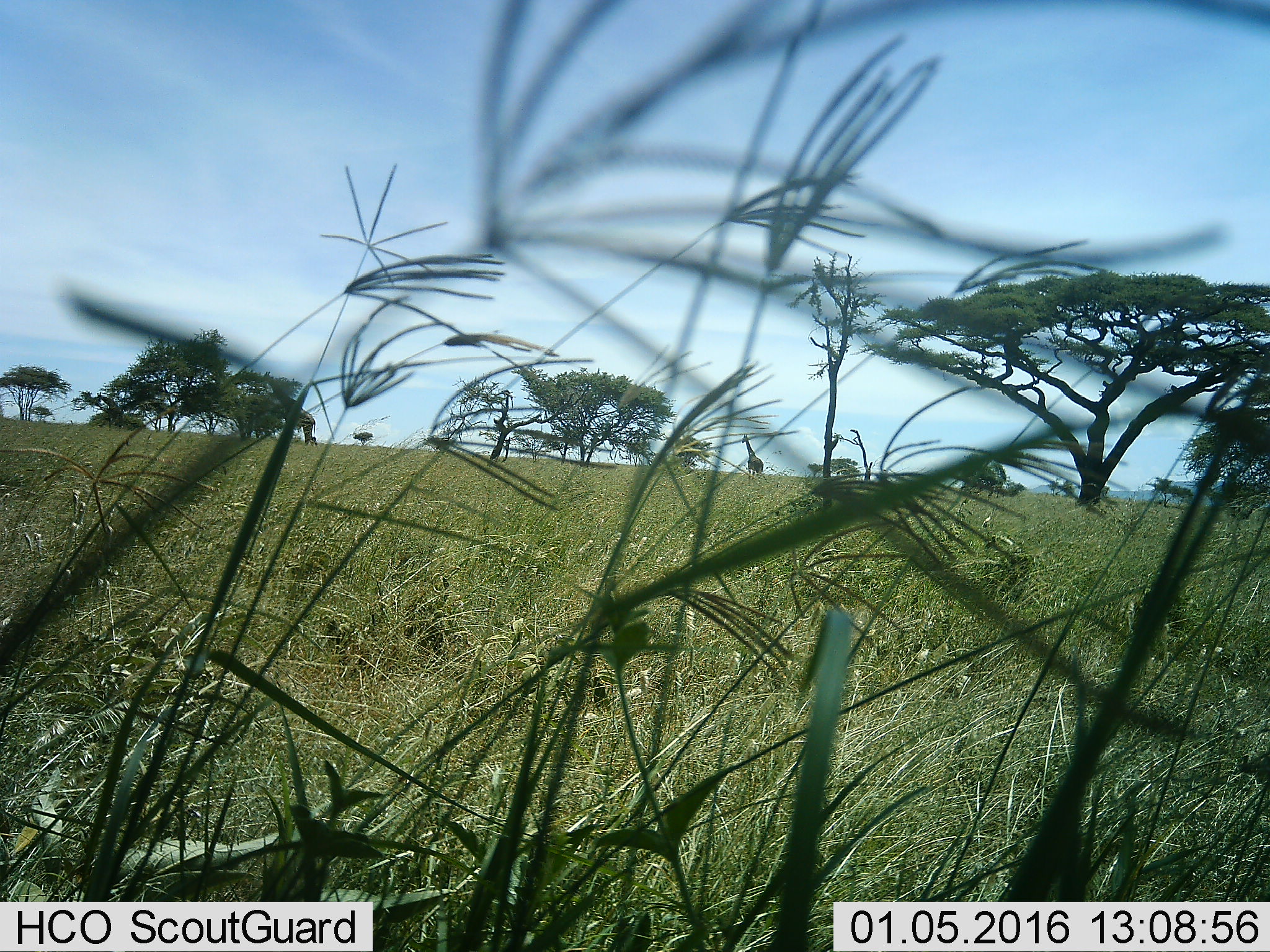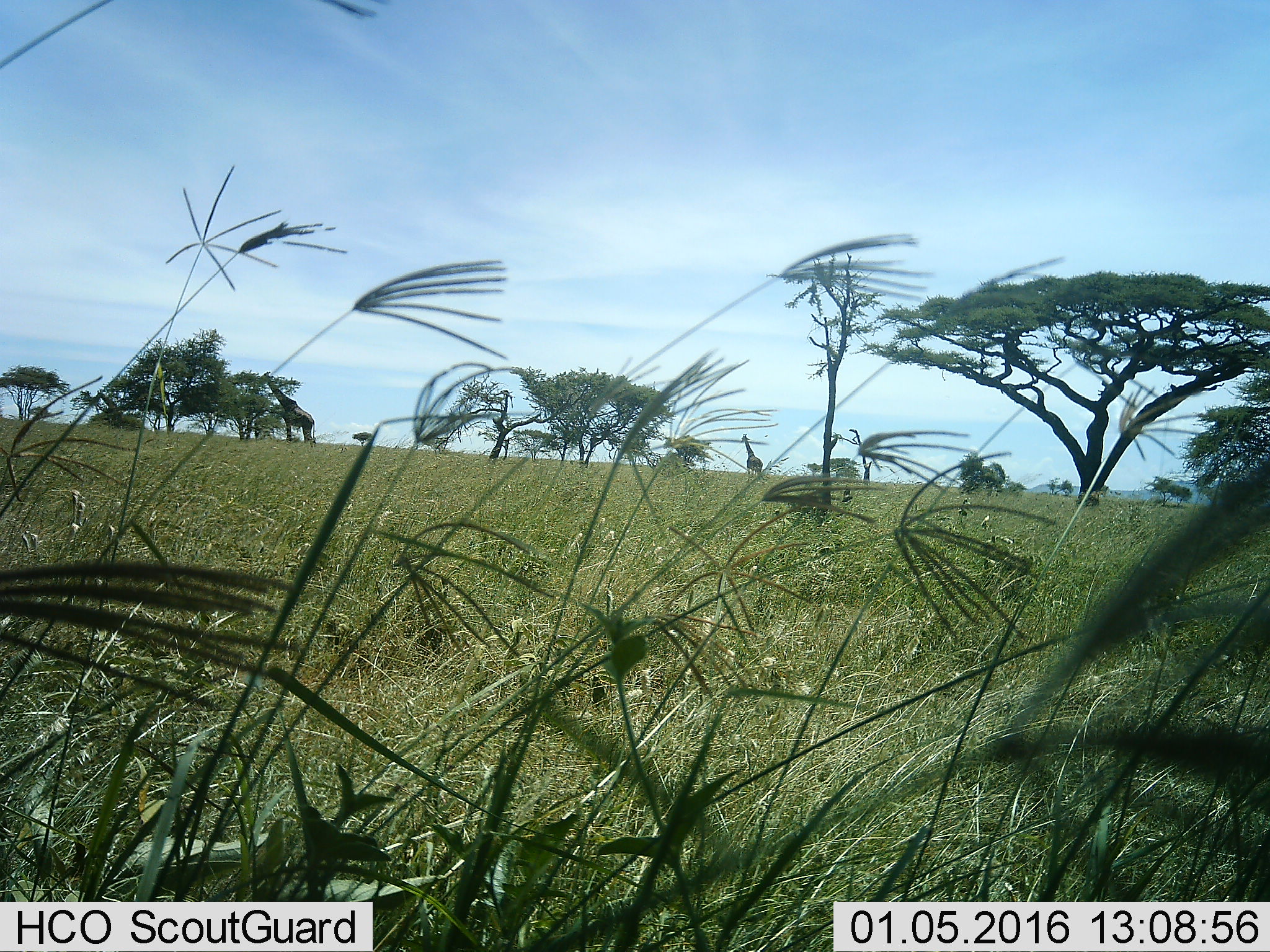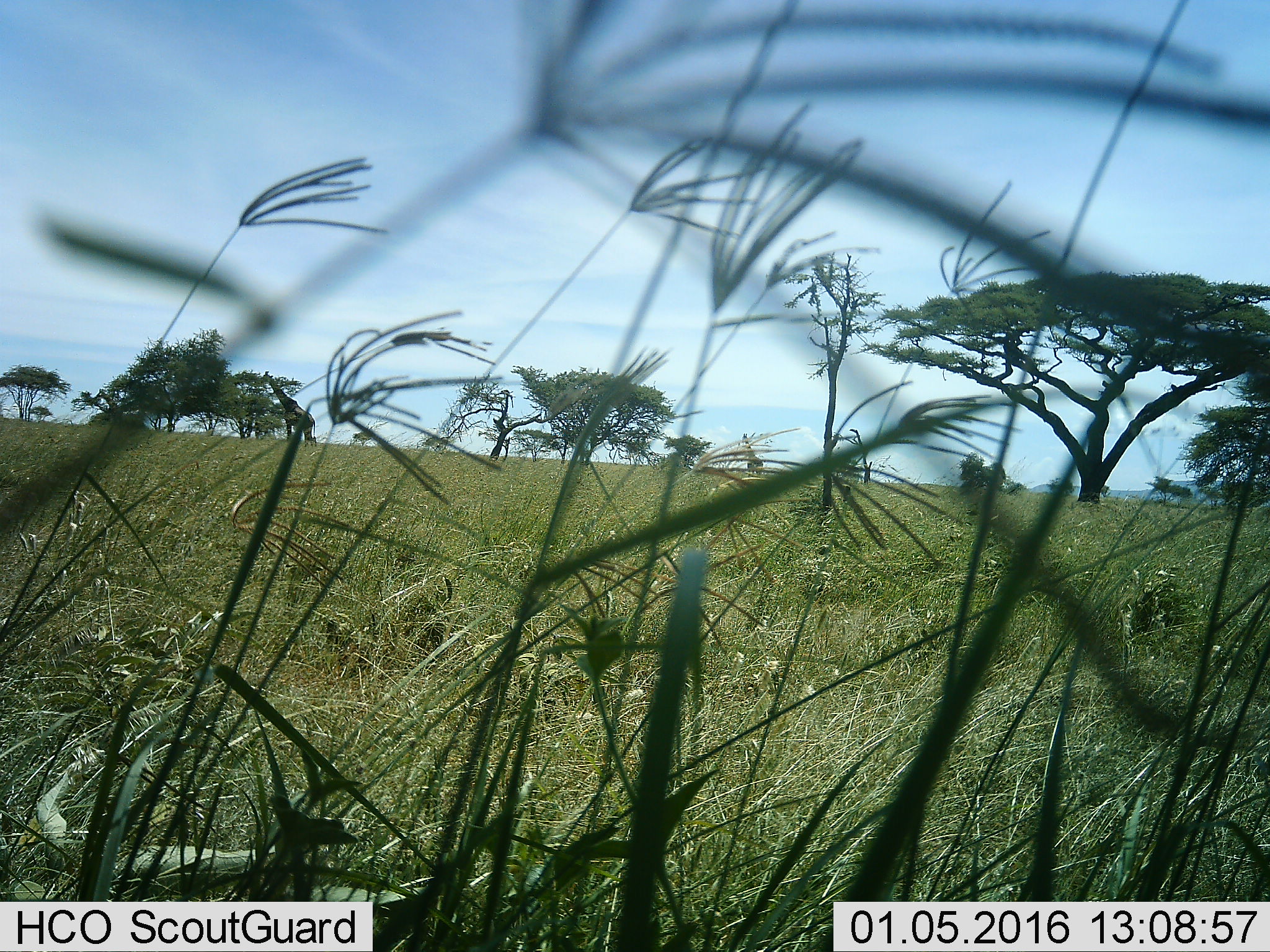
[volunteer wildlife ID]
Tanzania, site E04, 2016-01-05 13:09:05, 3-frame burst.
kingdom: Animalia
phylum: Chordata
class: Mammalia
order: Artiodactyla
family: Giraffidae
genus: Giraffa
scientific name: Giraffa camelopardalis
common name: giraffe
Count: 2.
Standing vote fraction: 74%.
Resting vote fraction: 0%.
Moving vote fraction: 11%.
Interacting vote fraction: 0%.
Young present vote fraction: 0%.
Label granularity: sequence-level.